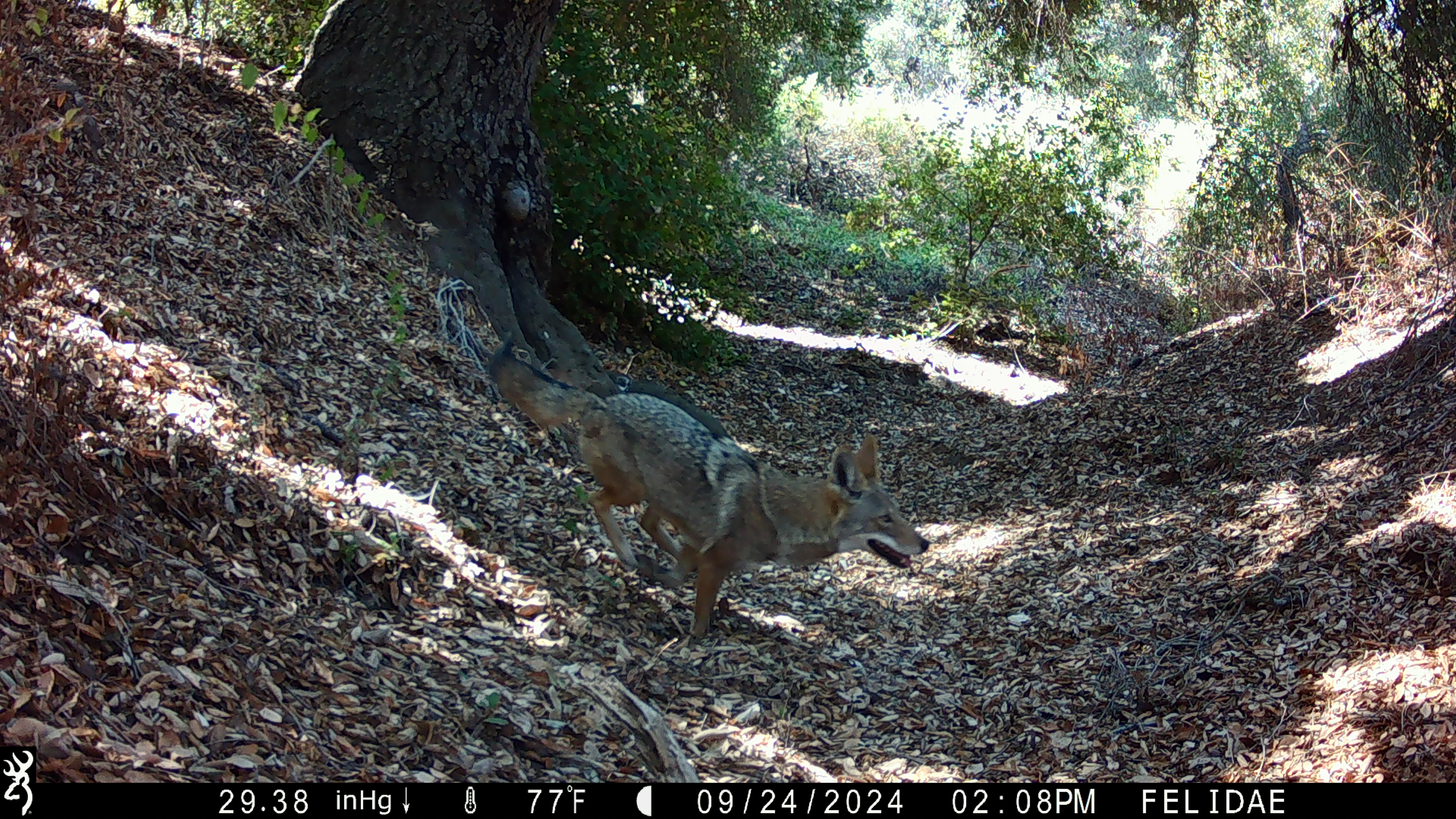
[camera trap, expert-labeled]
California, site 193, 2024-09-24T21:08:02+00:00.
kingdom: Animalia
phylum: Chordata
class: Mammalia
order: Carnivora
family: Canidae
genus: Canis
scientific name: Canis latrans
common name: coyote